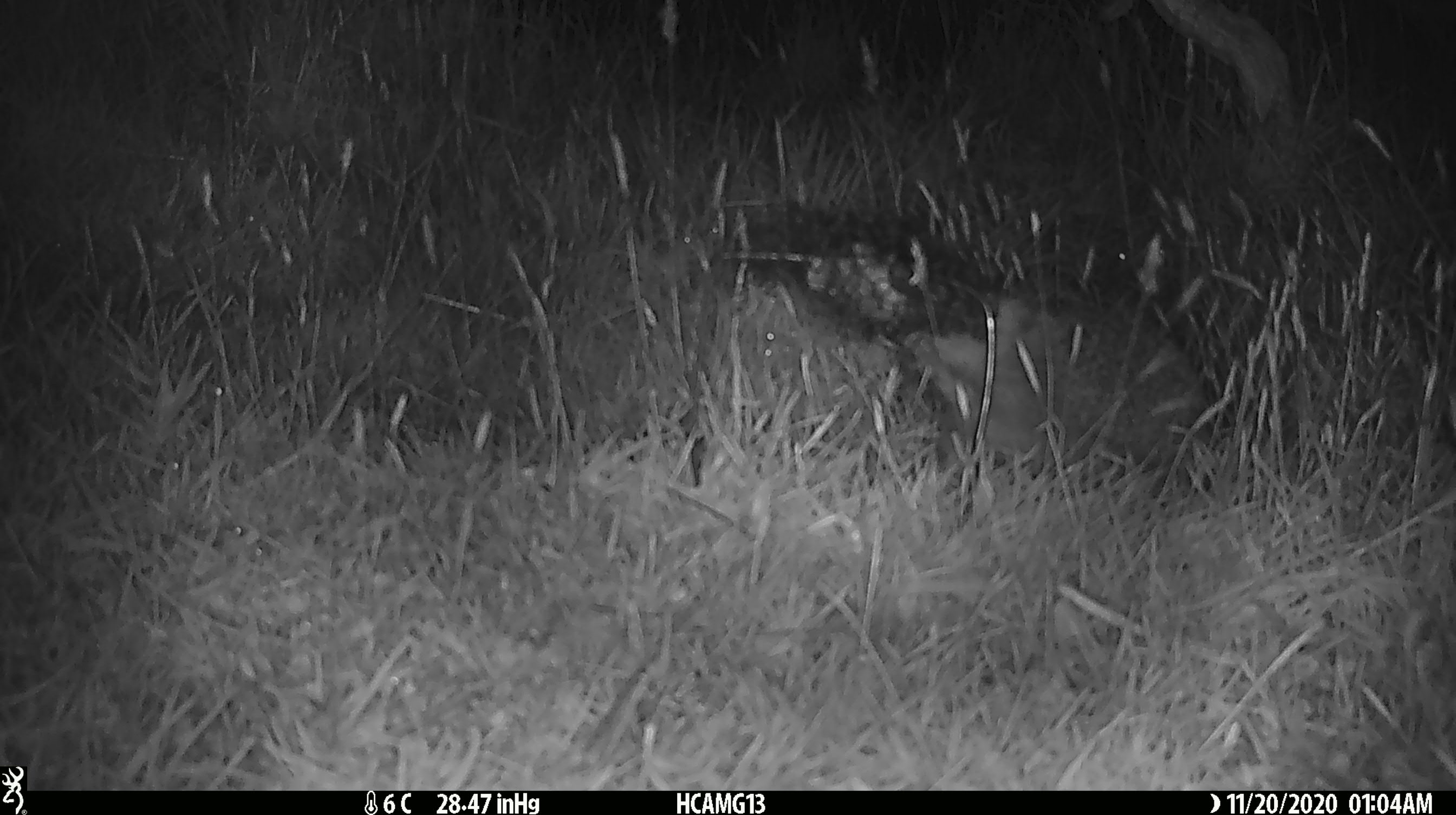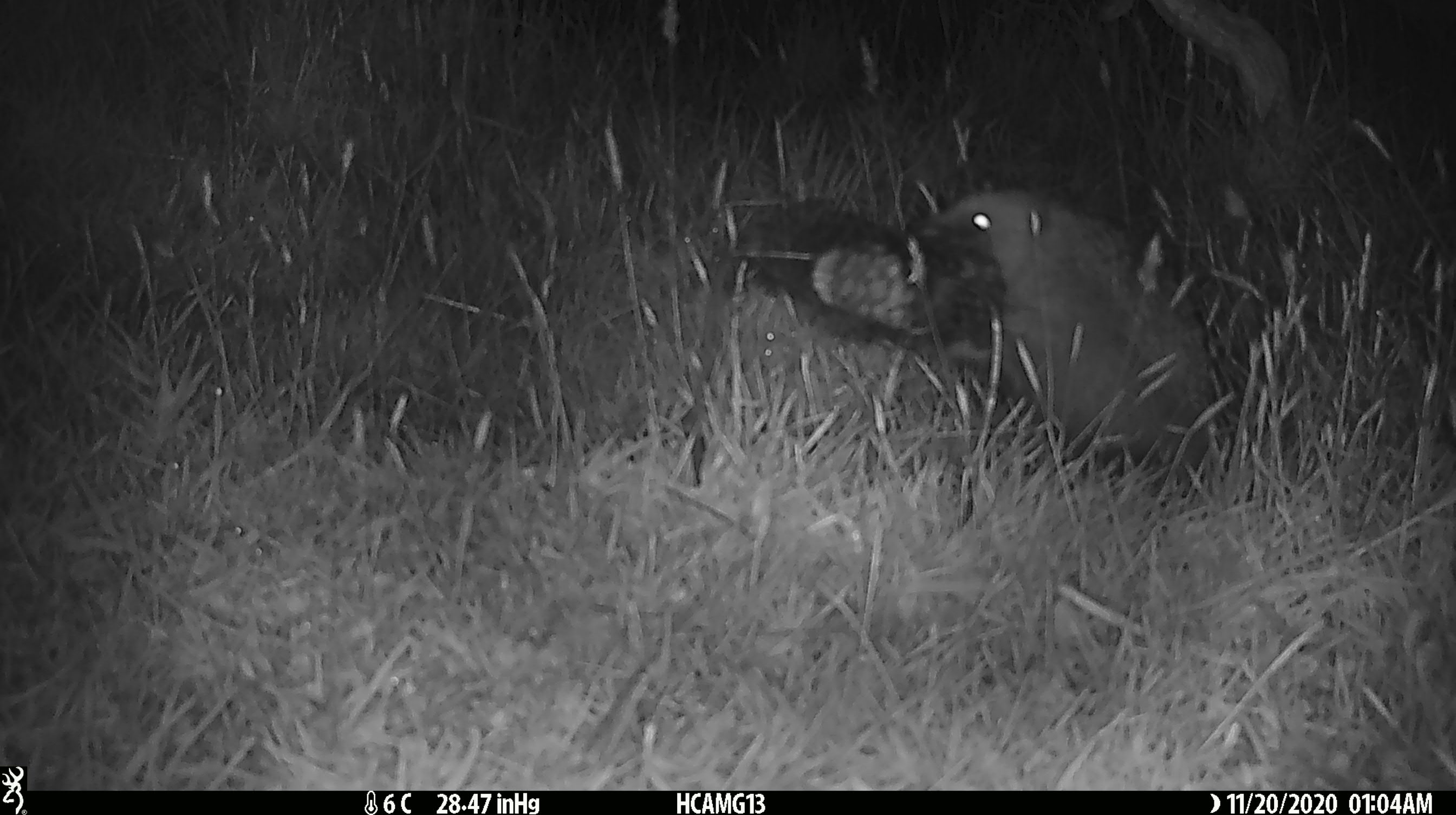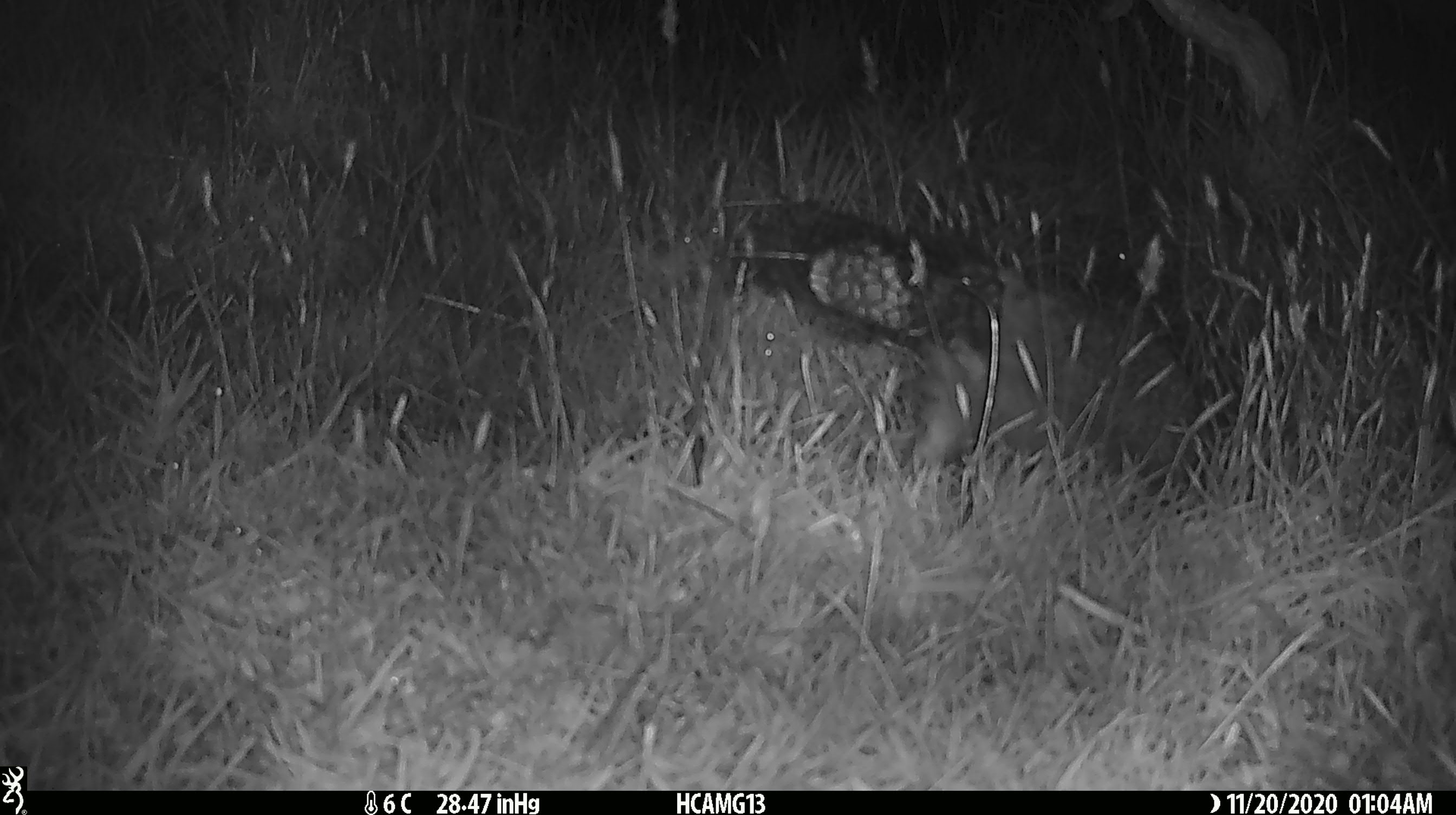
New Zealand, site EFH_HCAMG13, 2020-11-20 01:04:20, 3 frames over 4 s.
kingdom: Animalia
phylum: Chordata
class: Mammalia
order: Eulipotyphla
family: Erinaceidae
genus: Erinaceus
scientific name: Erinaceus europaeus europaeus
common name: european hedgehog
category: hedgehog